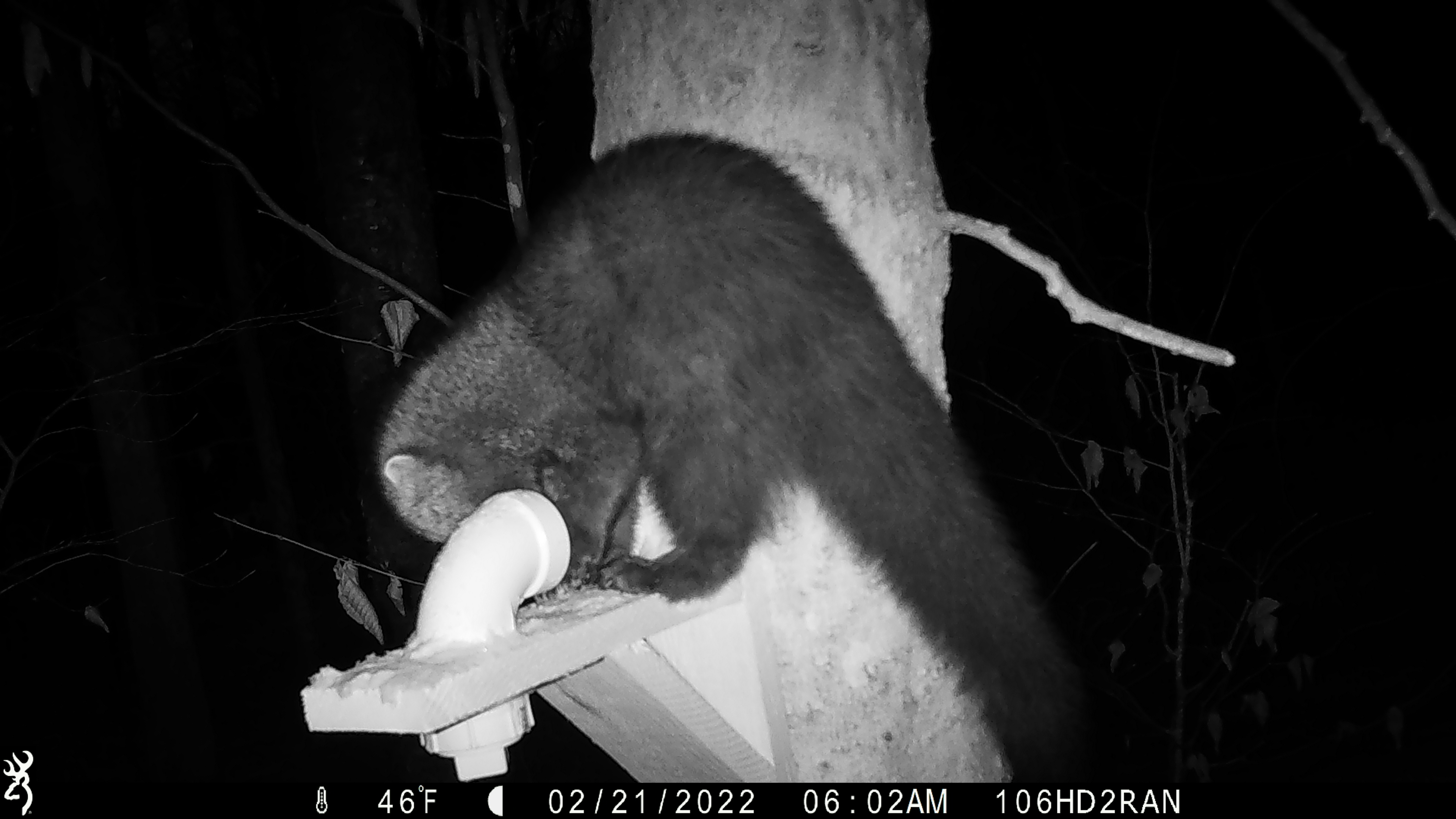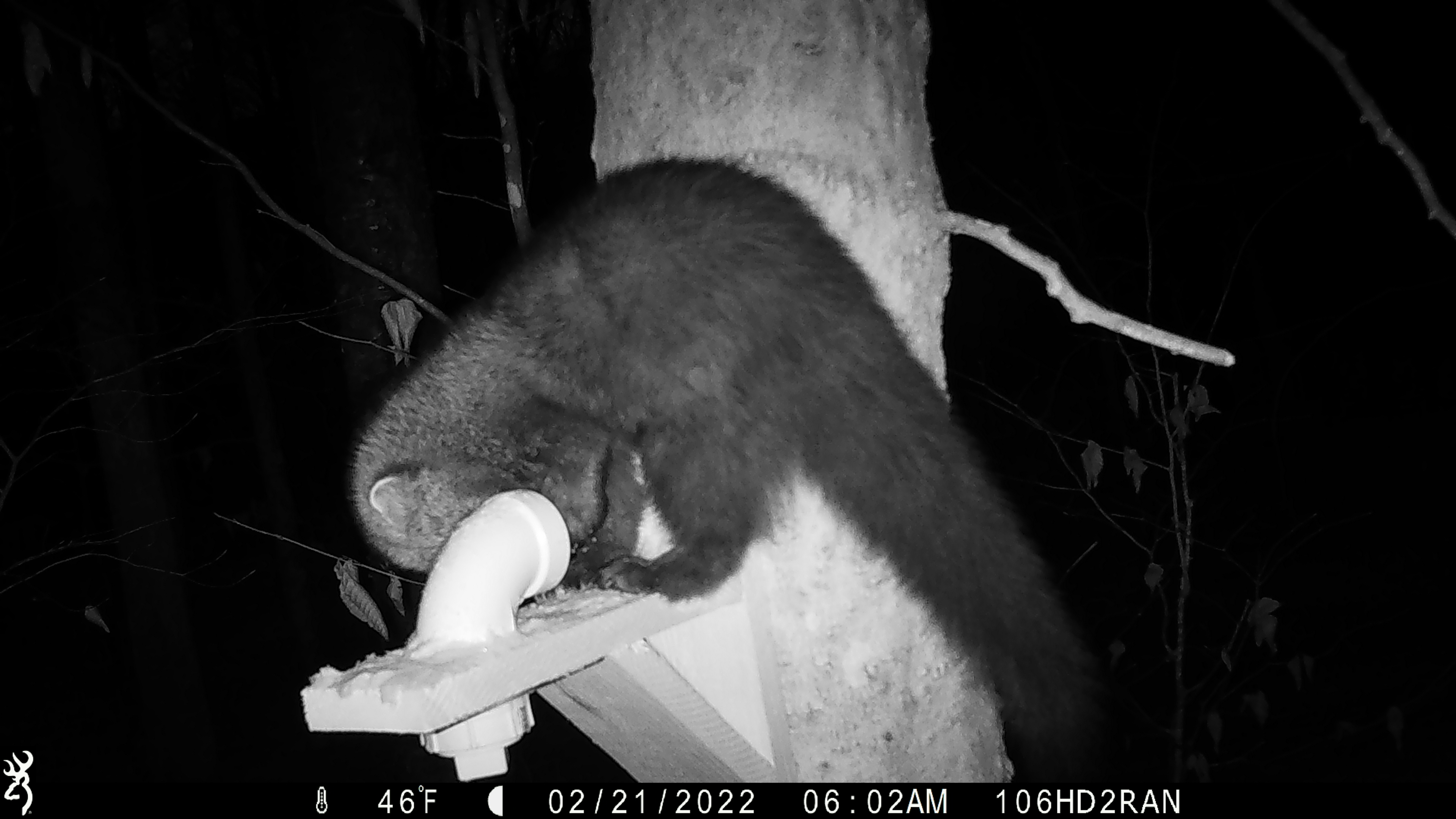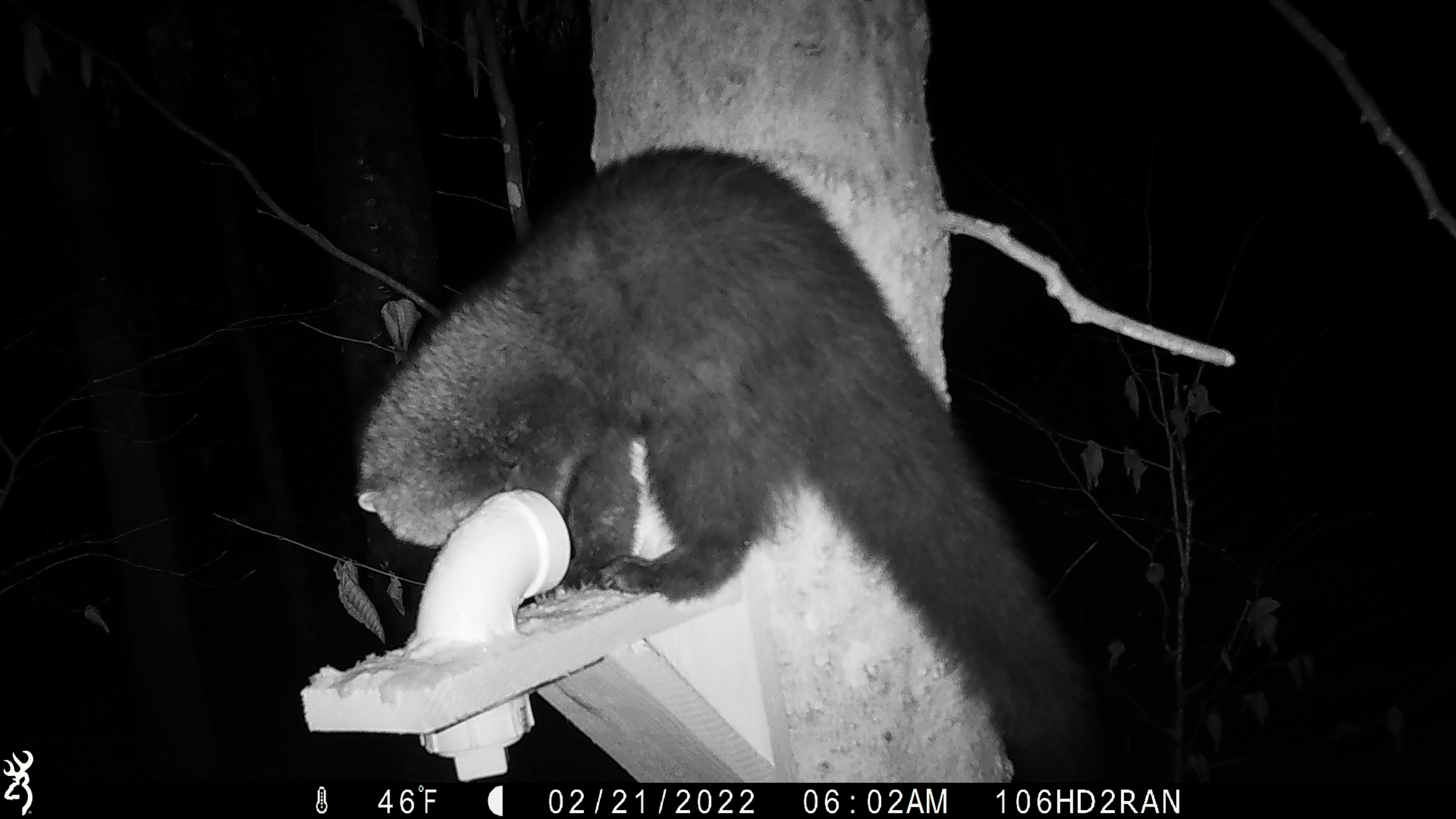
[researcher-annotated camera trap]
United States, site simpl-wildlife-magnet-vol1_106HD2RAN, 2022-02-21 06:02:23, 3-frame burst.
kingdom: Animalia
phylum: Chordata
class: Mammalia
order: Carnivora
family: Mustelidae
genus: Pekania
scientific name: Pekania pennanti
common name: fisher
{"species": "fisher (Pekania pennanti)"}